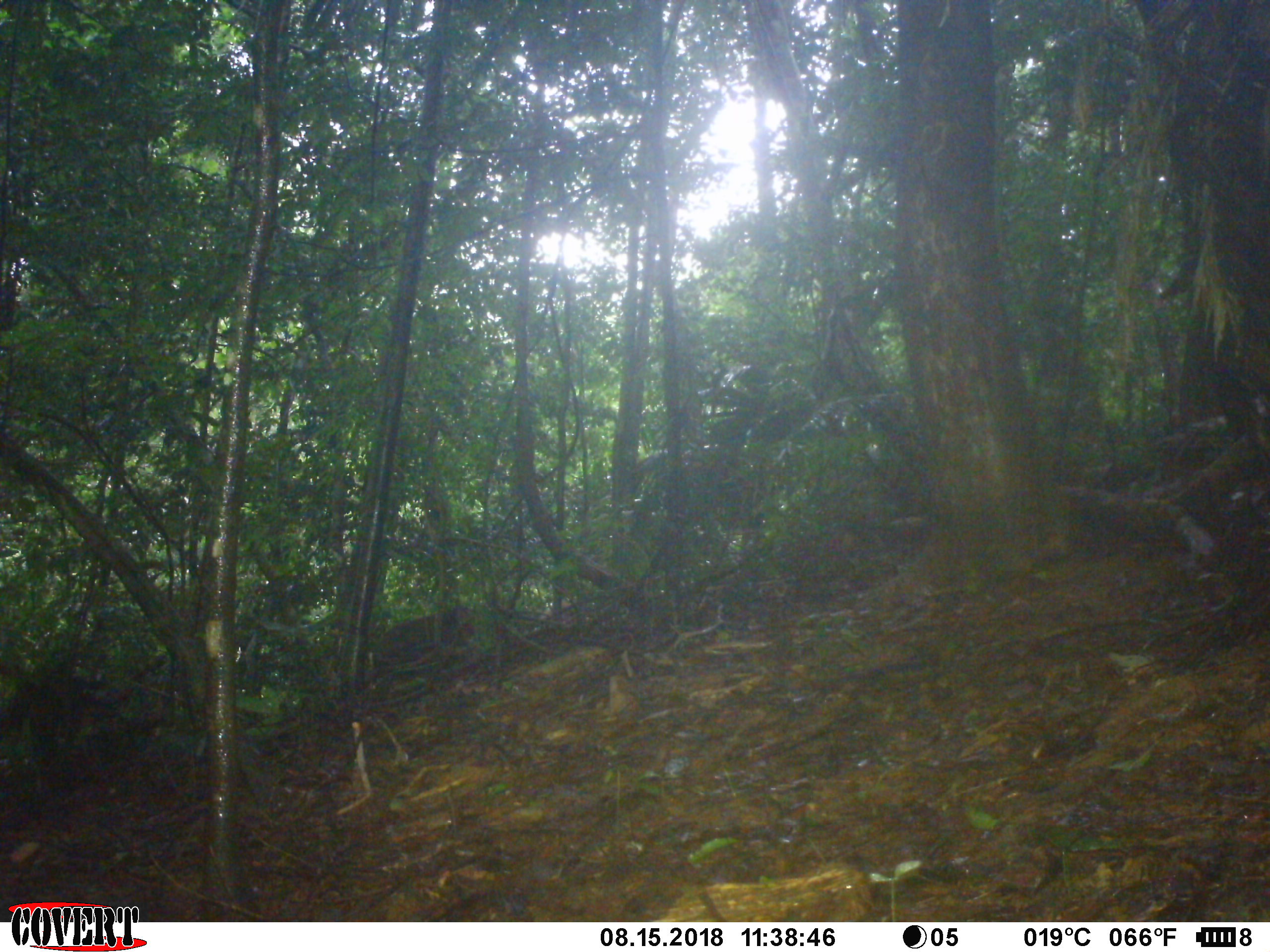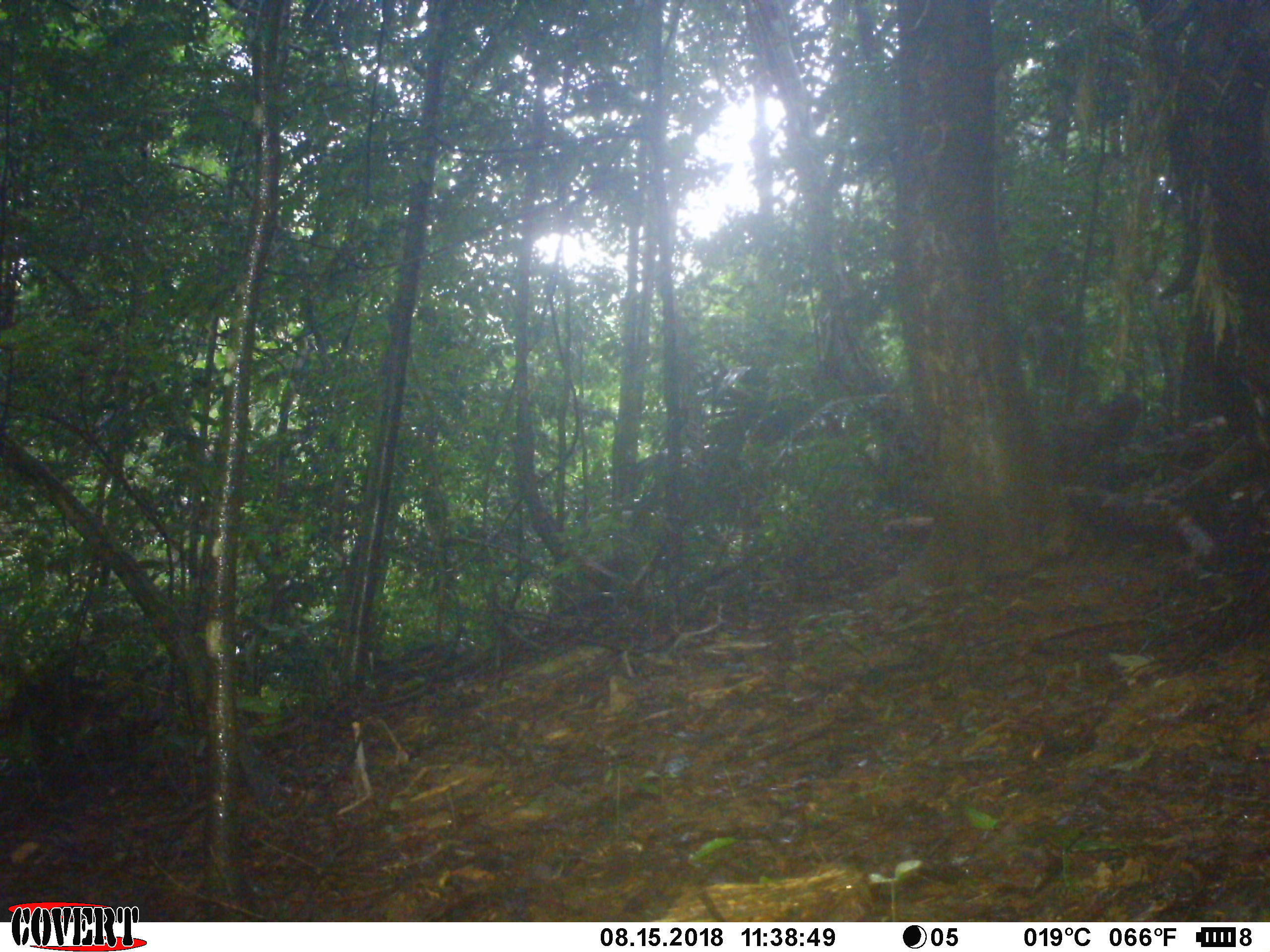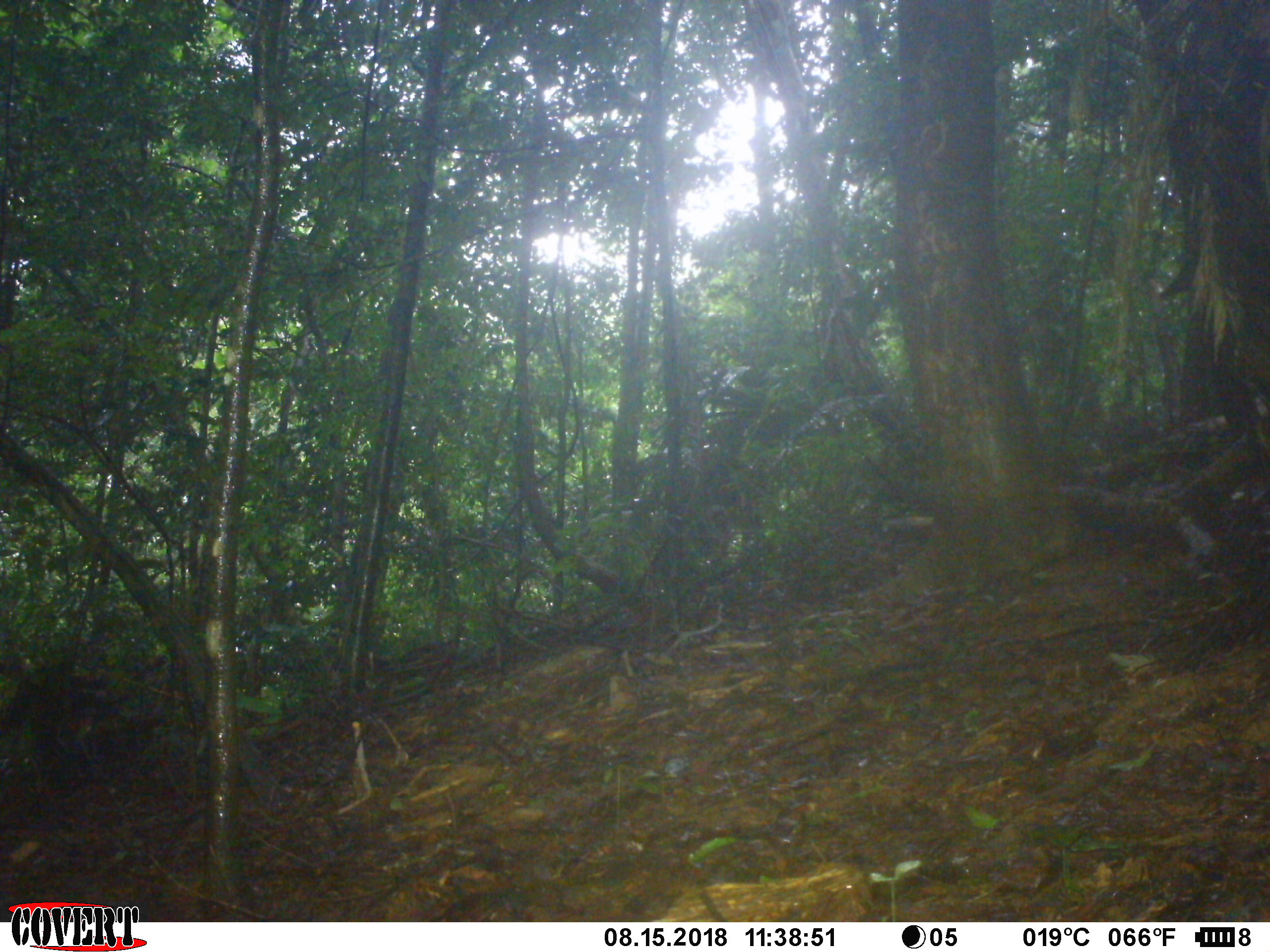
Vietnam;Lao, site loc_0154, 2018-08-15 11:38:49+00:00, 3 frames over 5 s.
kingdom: Animalia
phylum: Chordata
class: Mammalia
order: Primates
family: Cercopithecidae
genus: Macaca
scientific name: Macaca arctoides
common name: stump-tailed macaque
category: stump tailed macaque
Stump tailed macaque (stump-tailed macaque) (Macaca arctoides). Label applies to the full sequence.